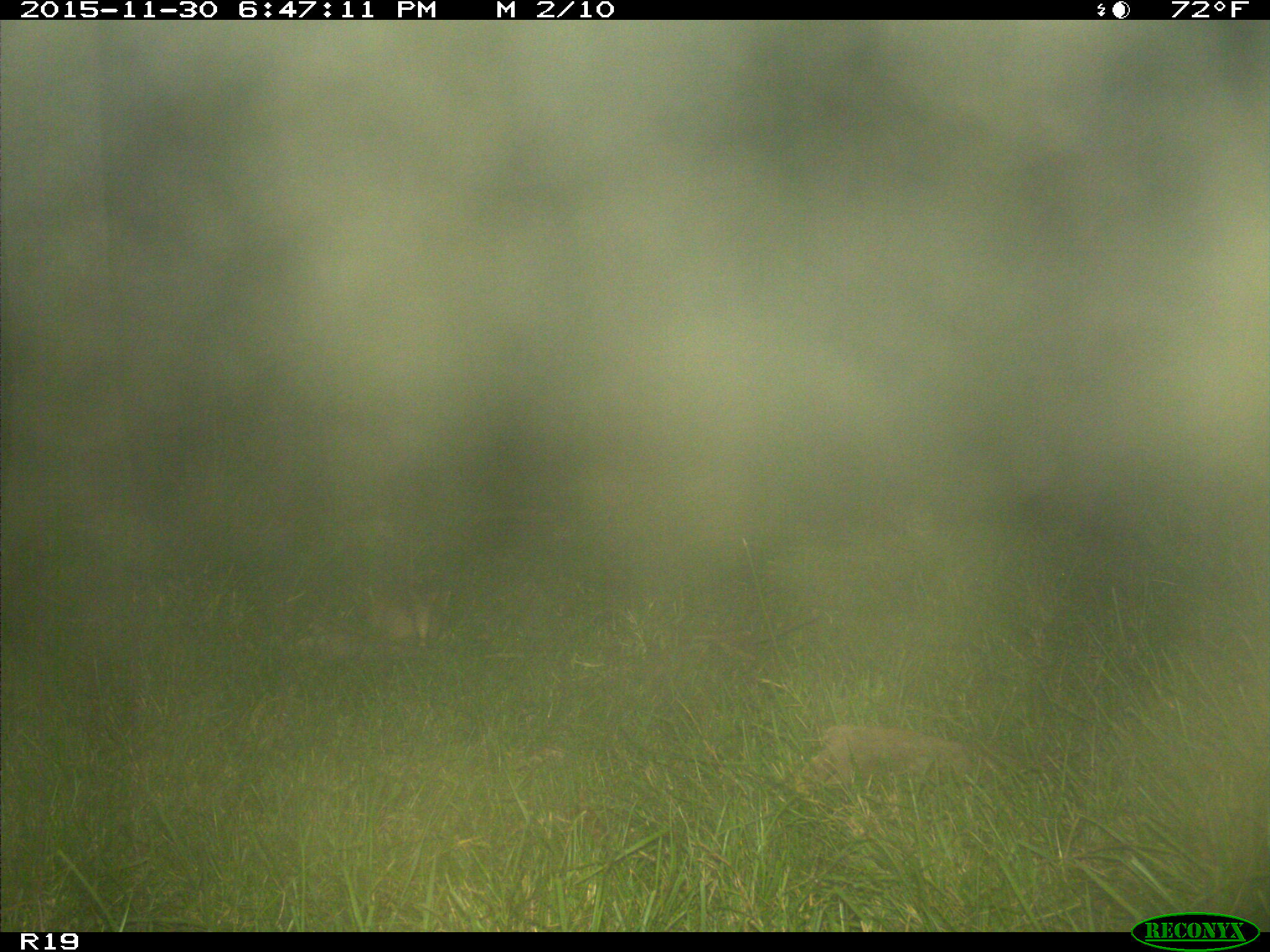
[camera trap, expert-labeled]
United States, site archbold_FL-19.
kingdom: Animalia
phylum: Chordata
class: Mammalia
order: Cingulata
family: Dasypodidae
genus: Dasypus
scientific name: Dasypus novemcinctus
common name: nine-banded armadillo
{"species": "Dasypus novemcinctus (nine-banded armadillo)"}